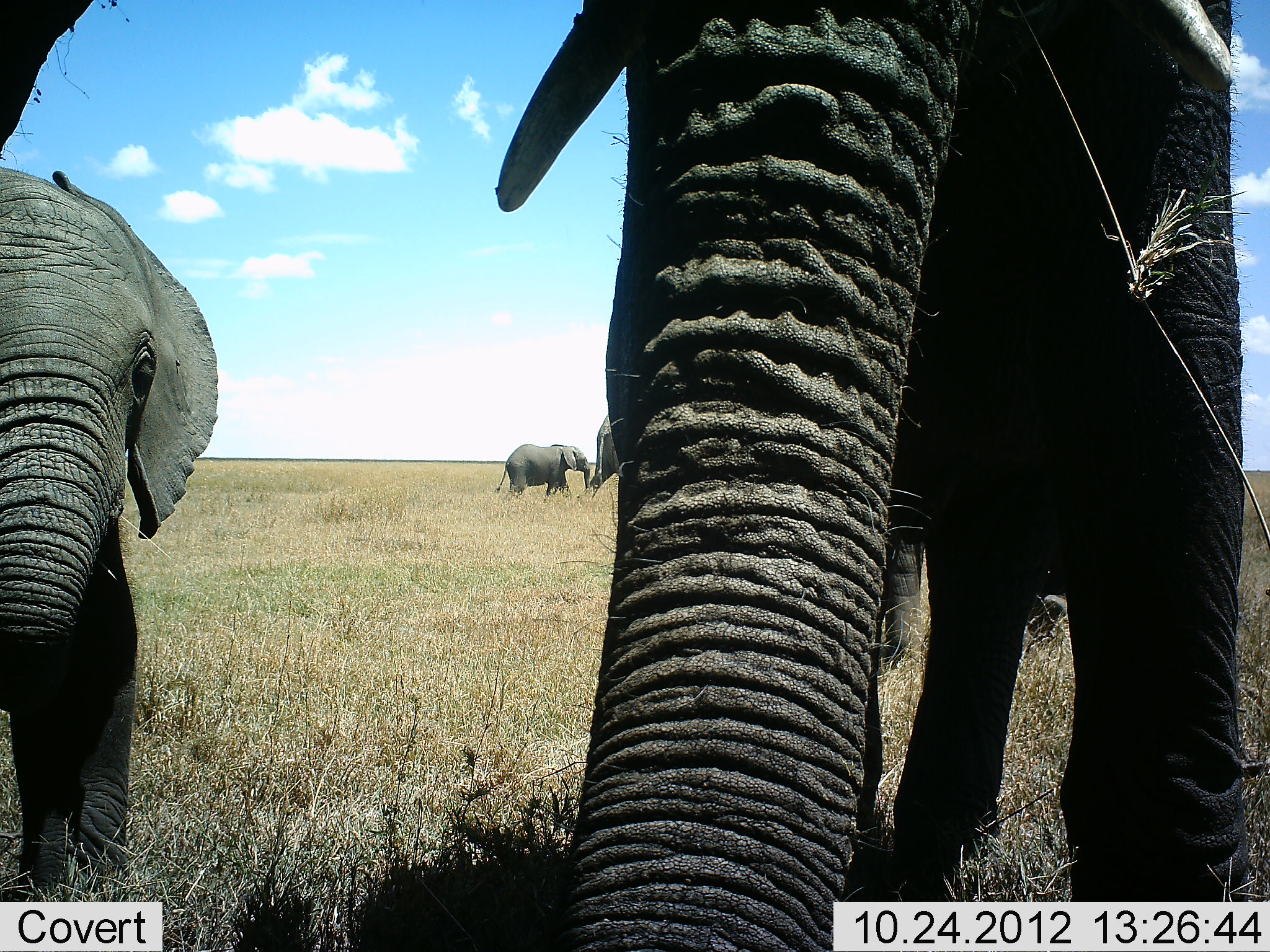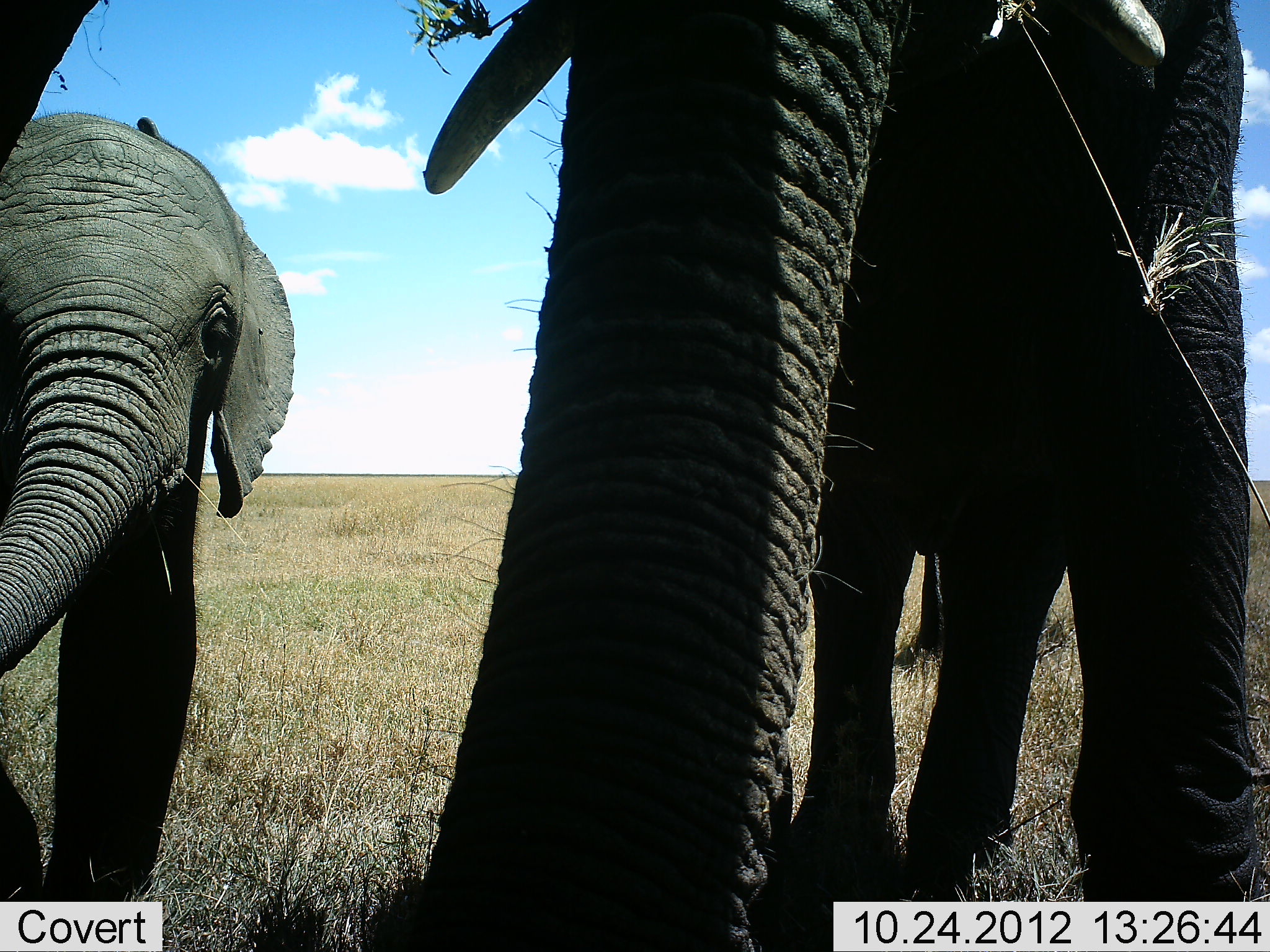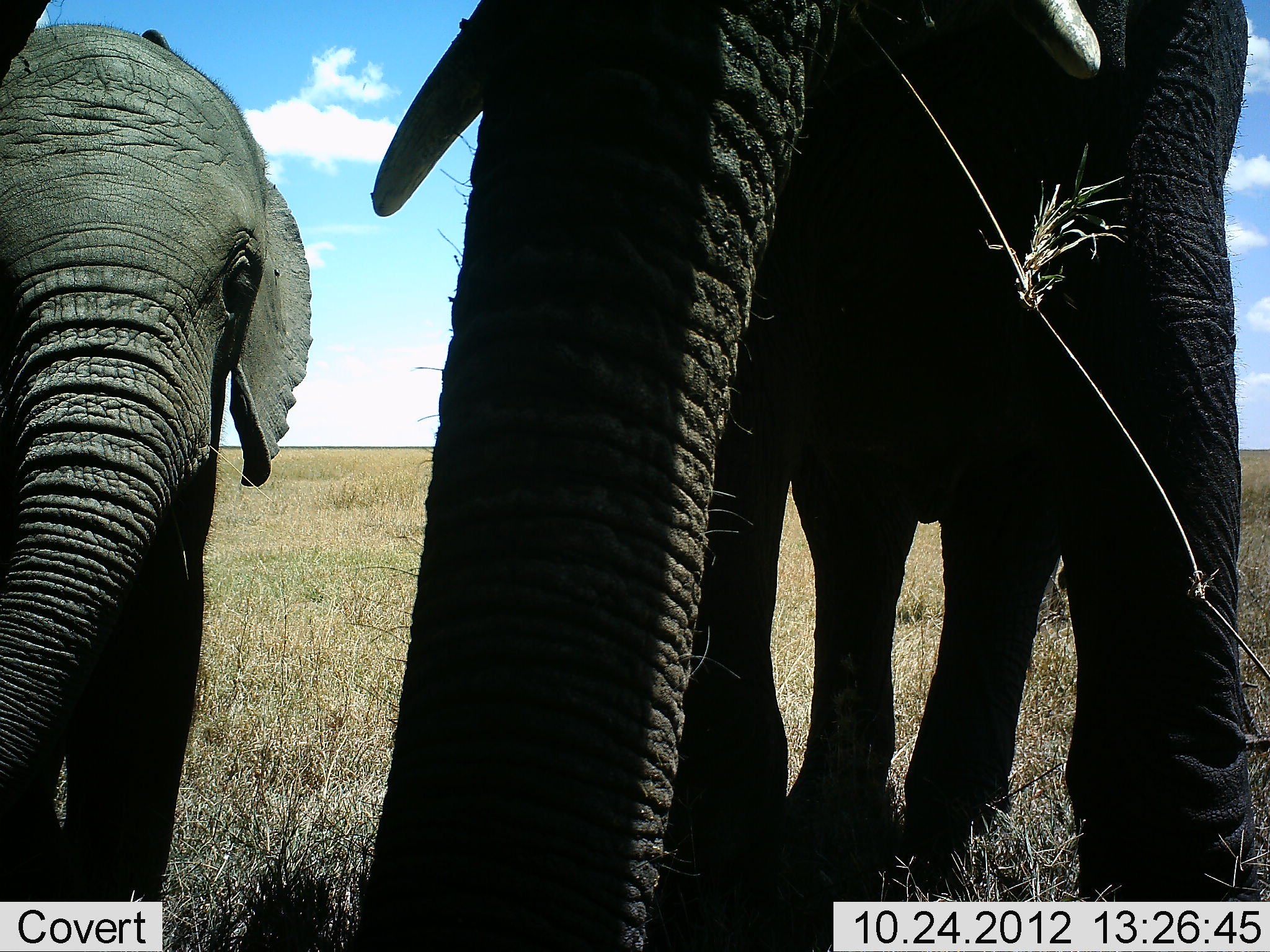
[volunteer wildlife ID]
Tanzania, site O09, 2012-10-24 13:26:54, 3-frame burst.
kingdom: Animalia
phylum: Chordata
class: Mammalia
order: Proboscidea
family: Elephantidae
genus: Loxodonta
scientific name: Loxodonta africana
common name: african bush elephant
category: elephant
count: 5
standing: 80%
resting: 0%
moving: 60%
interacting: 20%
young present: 90%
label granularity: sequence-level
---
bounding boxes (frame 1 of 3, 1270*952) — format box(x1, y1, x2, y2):
animal: box(491, 0, 1251, 949); box(0, 167, 219, 901); box(494, 443, 591, 499); box(587, 413, 618, 500)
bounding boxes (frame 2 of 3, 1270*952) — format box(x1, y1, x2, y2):
animal: box(420, 0, 1259, 951); box(0, 114, 292, 901)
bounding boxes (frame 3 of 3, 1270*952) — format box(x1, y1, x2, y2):
animal: box(364, 0, 1261, 951); box(0, 21, 316, 901)